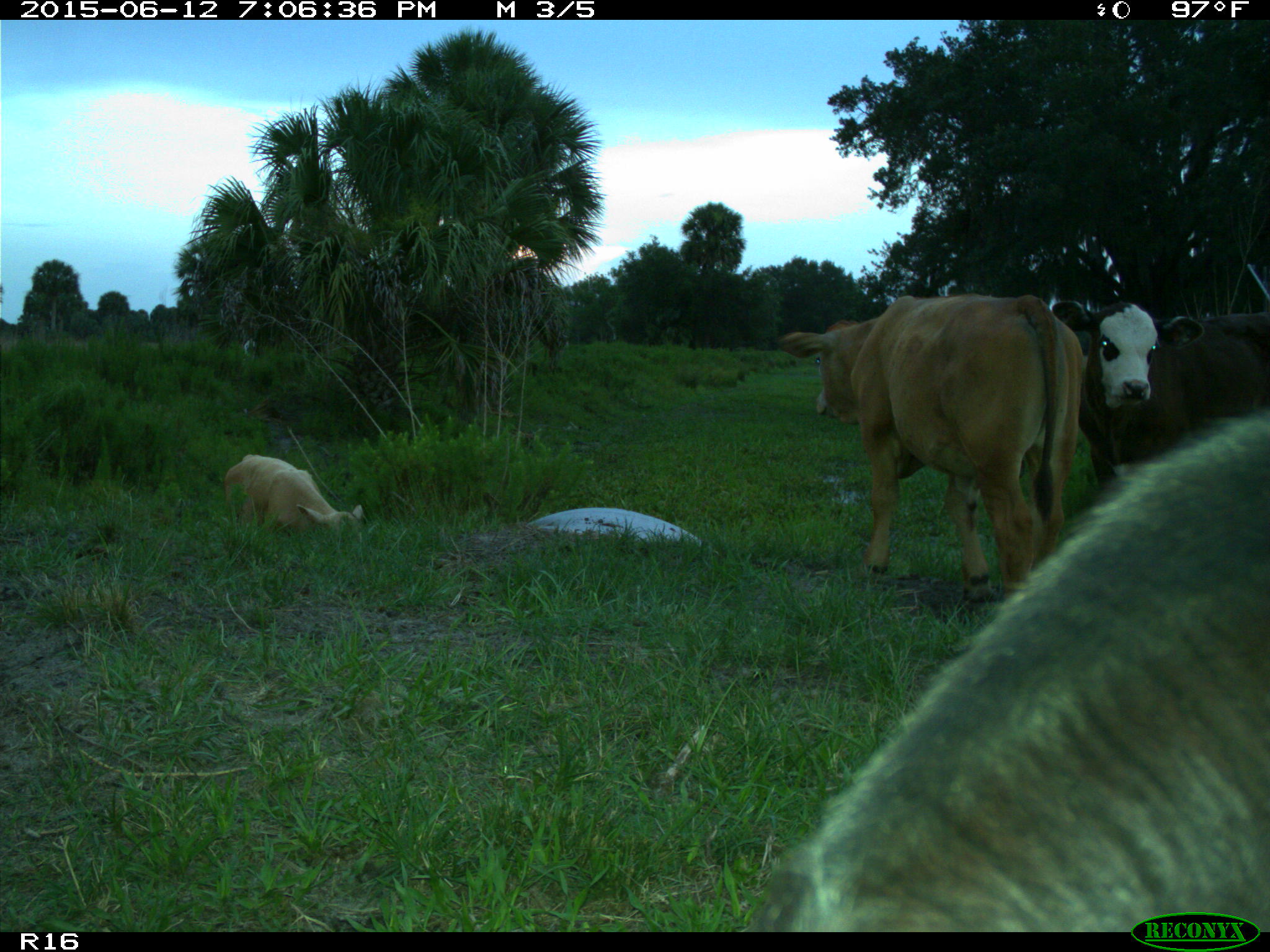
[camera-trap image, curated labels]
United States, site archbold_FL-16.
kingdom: Animalia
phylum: Chordata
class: Mammalia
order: Artiodactyla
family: Bovidae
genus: Bos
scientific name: Bos taurus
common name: domestic cow